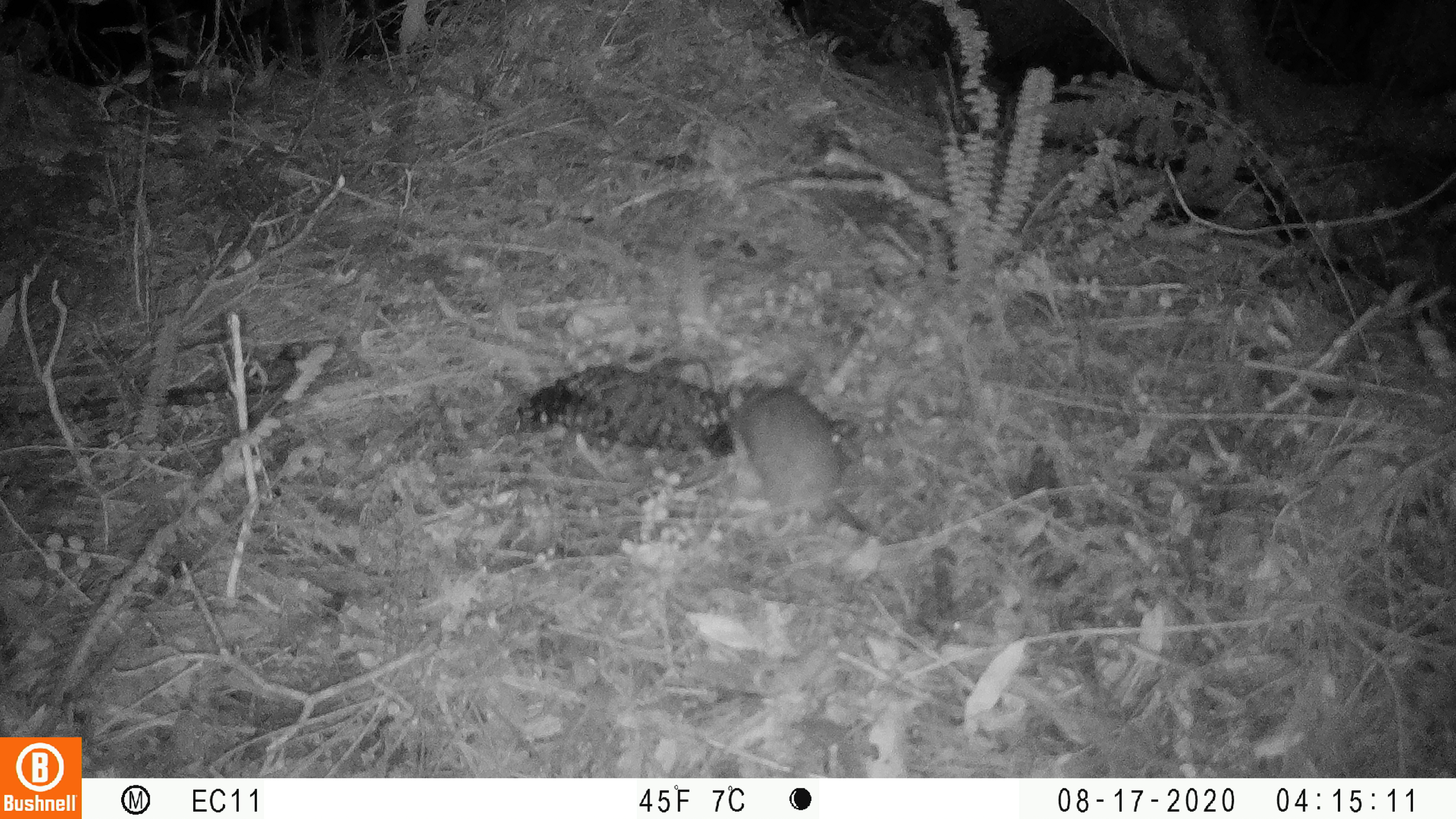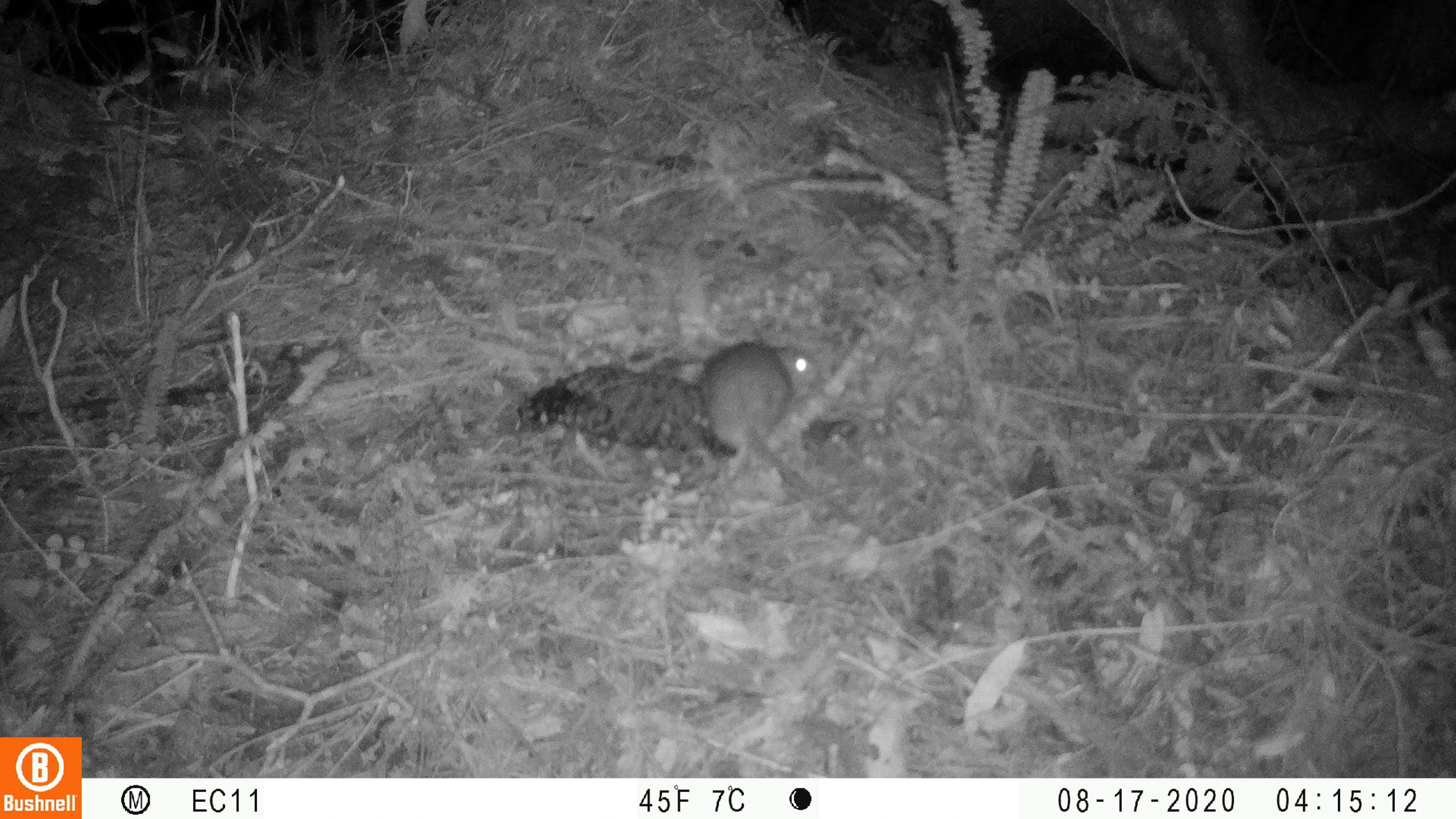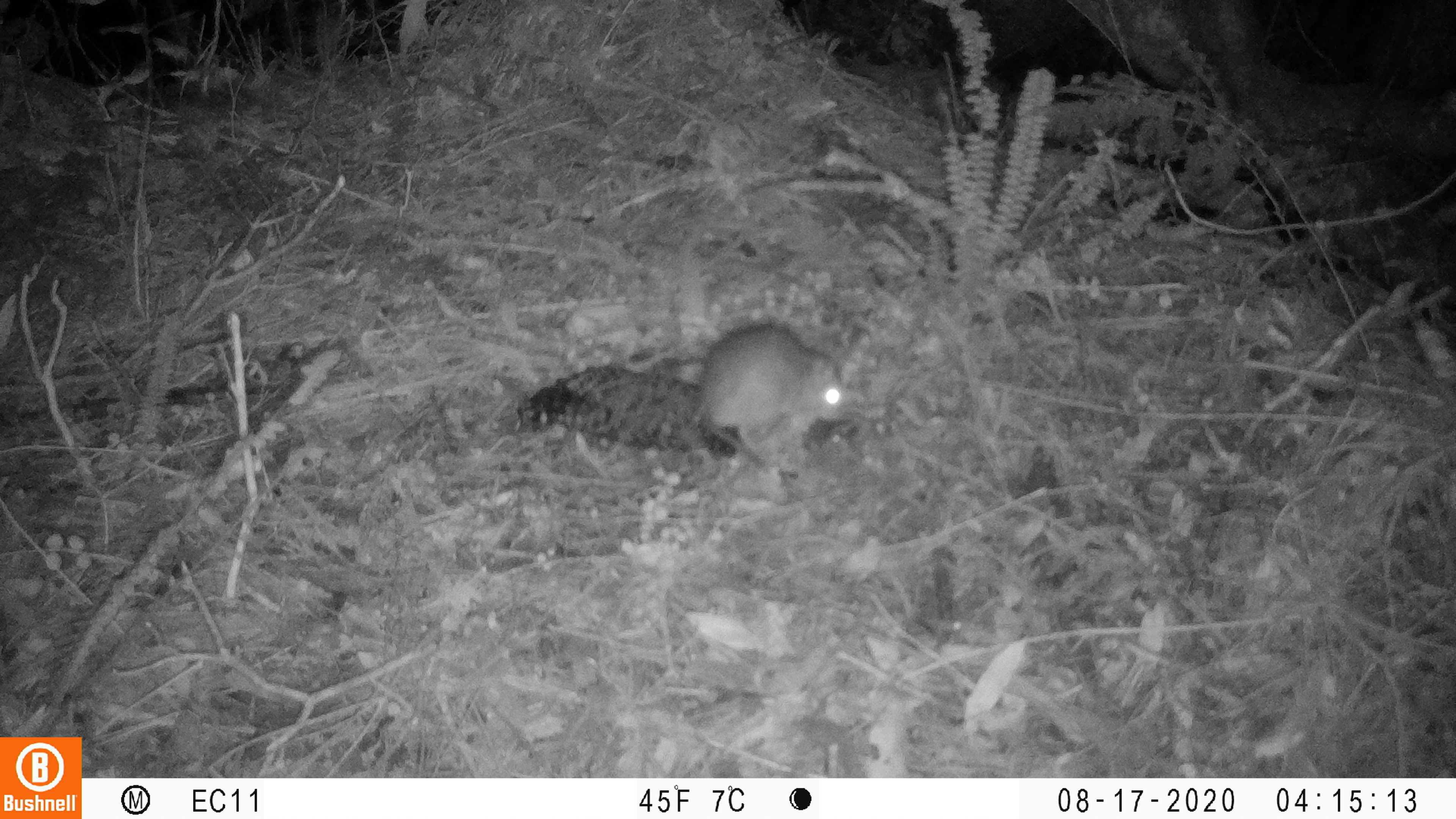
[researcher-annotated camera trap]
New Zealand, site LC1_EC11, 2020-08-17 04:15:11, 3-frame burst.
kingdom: Animalia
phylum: Chordata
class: Mammalia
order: Rodentia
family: Muridae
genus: Rattus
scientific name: Rattus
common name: rat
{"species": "rat (Rattus)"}